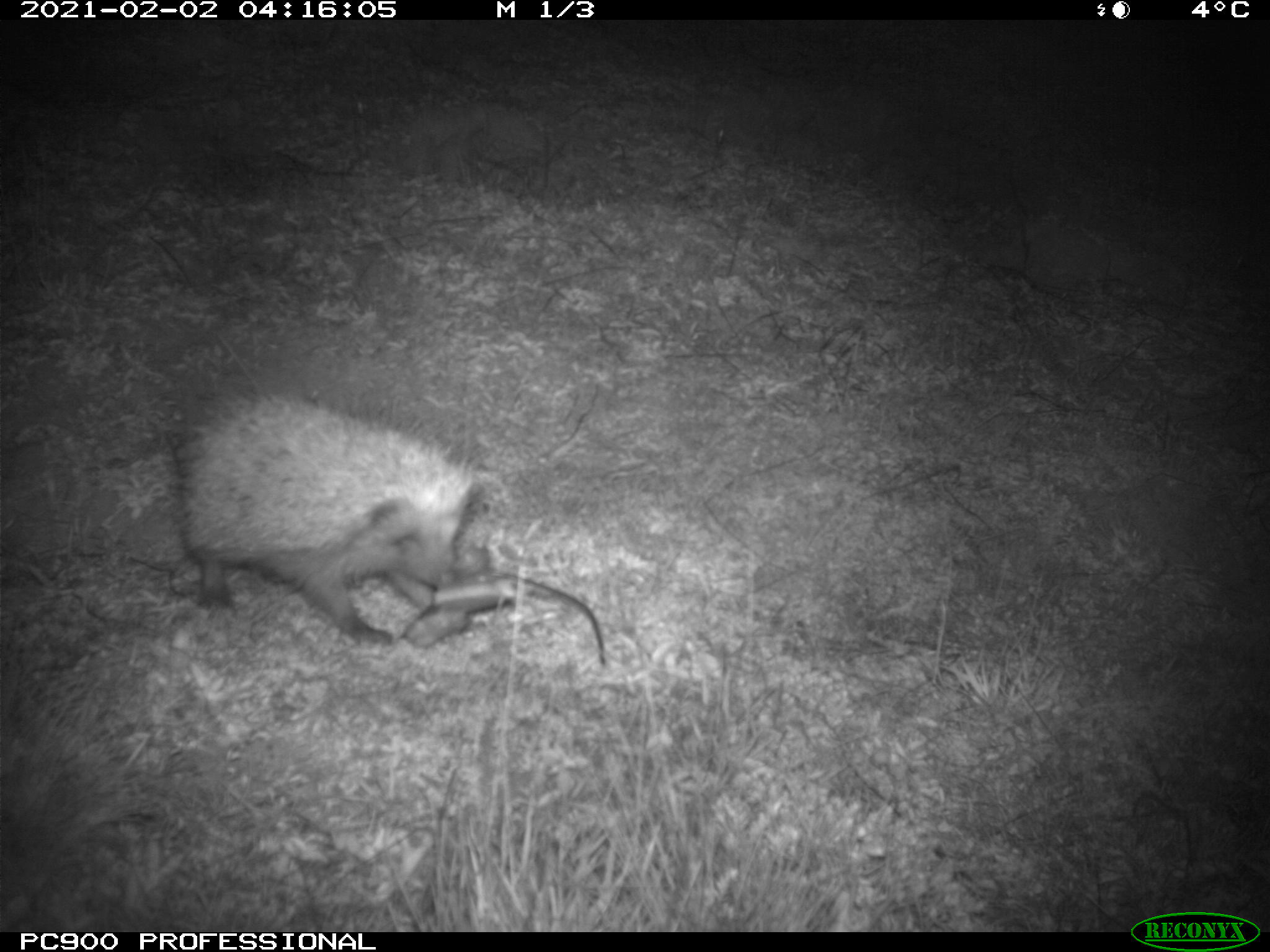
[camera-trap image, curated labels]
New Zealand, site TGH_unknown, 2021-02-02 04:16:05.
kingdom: Animalia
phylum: Chordata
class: Mammalia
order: Eulipotyphla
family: Erinaceidae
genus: Erinaceus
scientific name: Erinaceus europaeus europaeus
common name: european hedgehog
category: hedgehog